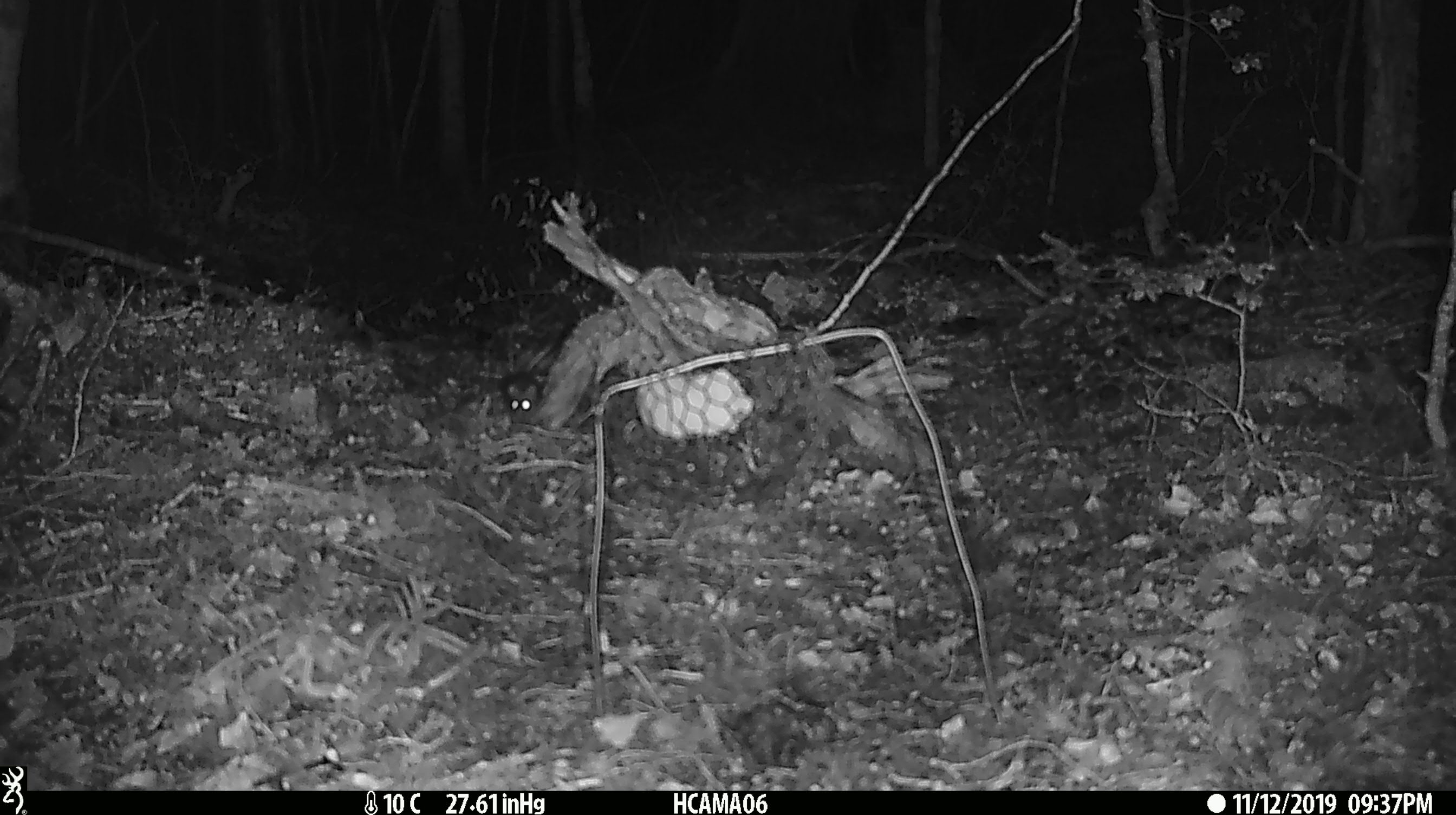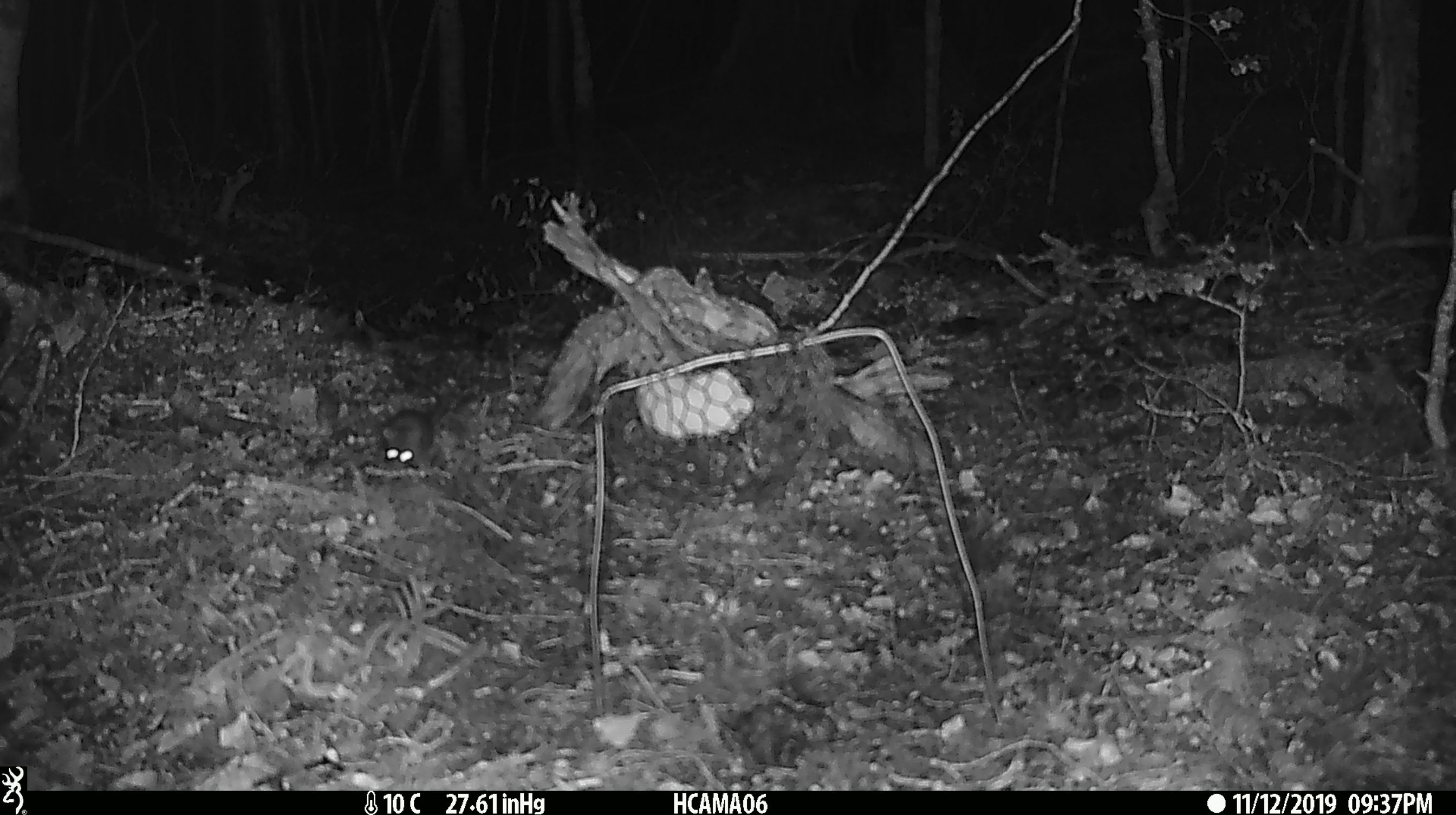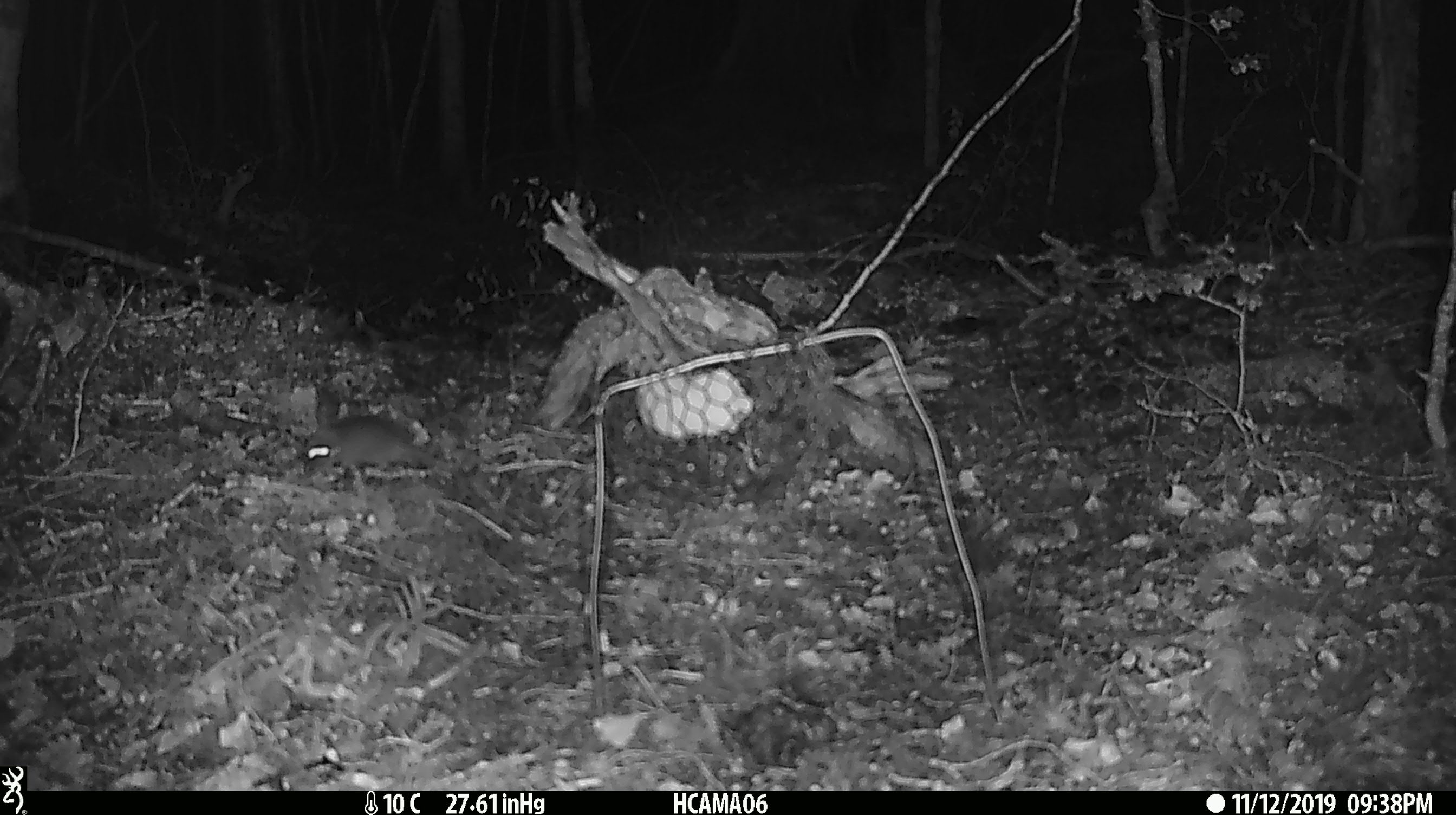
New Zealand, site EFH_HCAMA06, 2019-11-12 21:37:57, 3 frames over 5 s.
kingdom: Animalia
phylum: Chordata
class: Mammalia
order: Rodentia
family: Muridae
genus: Mus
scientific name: Mus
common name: mouse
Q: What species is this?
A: Mouse (Mus).